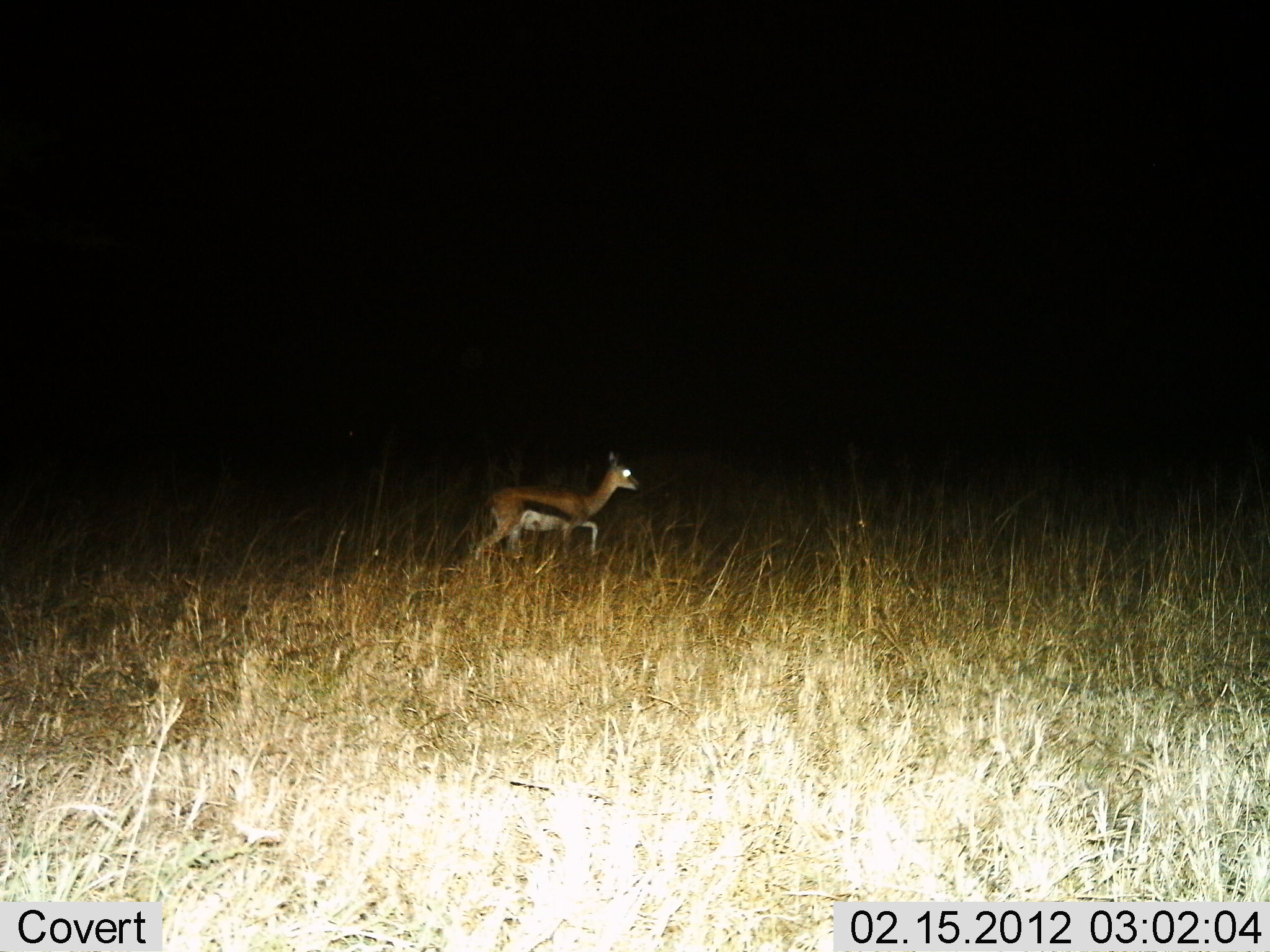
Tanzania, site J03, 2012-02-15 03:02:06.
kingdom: Animalia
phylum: Chordata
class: Mammalia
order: Artiodactyla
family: Bovidae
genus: Eudorcas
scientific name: Eudorcas thomsonii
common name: thomson's gazelle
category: gazellethomsons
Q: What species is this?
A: Gazellethomsons (thomson's gazelle) (Eudorcas thomsonii).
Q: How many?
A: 1.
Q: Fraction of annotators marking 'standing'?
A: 0%.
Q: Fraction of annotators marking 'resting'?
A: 0%.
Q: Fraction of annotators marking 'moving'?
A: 100%.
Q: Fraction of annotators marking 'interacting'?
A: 0%.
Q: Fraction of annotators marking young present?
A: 8%.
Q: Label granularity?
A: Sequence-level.